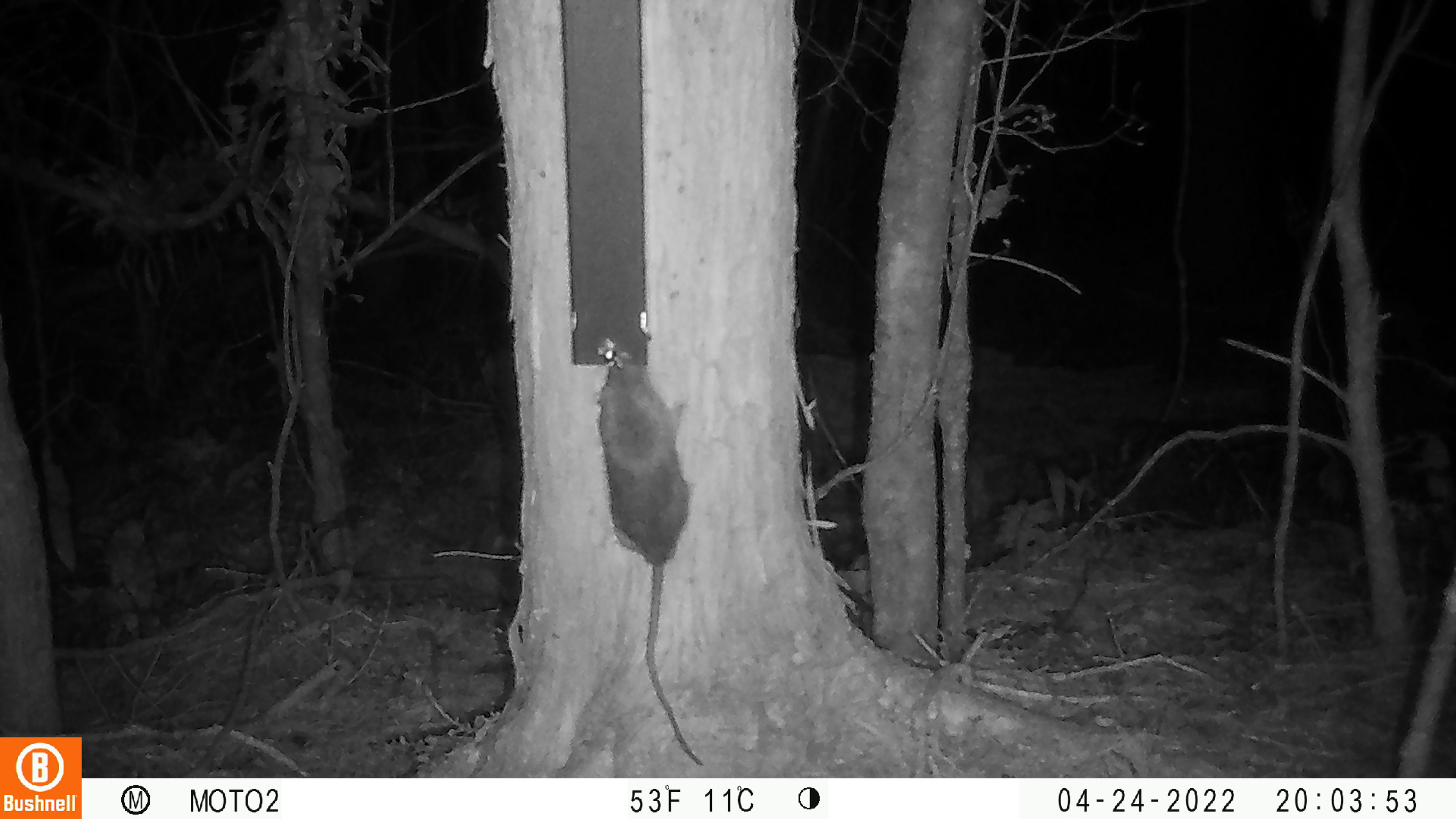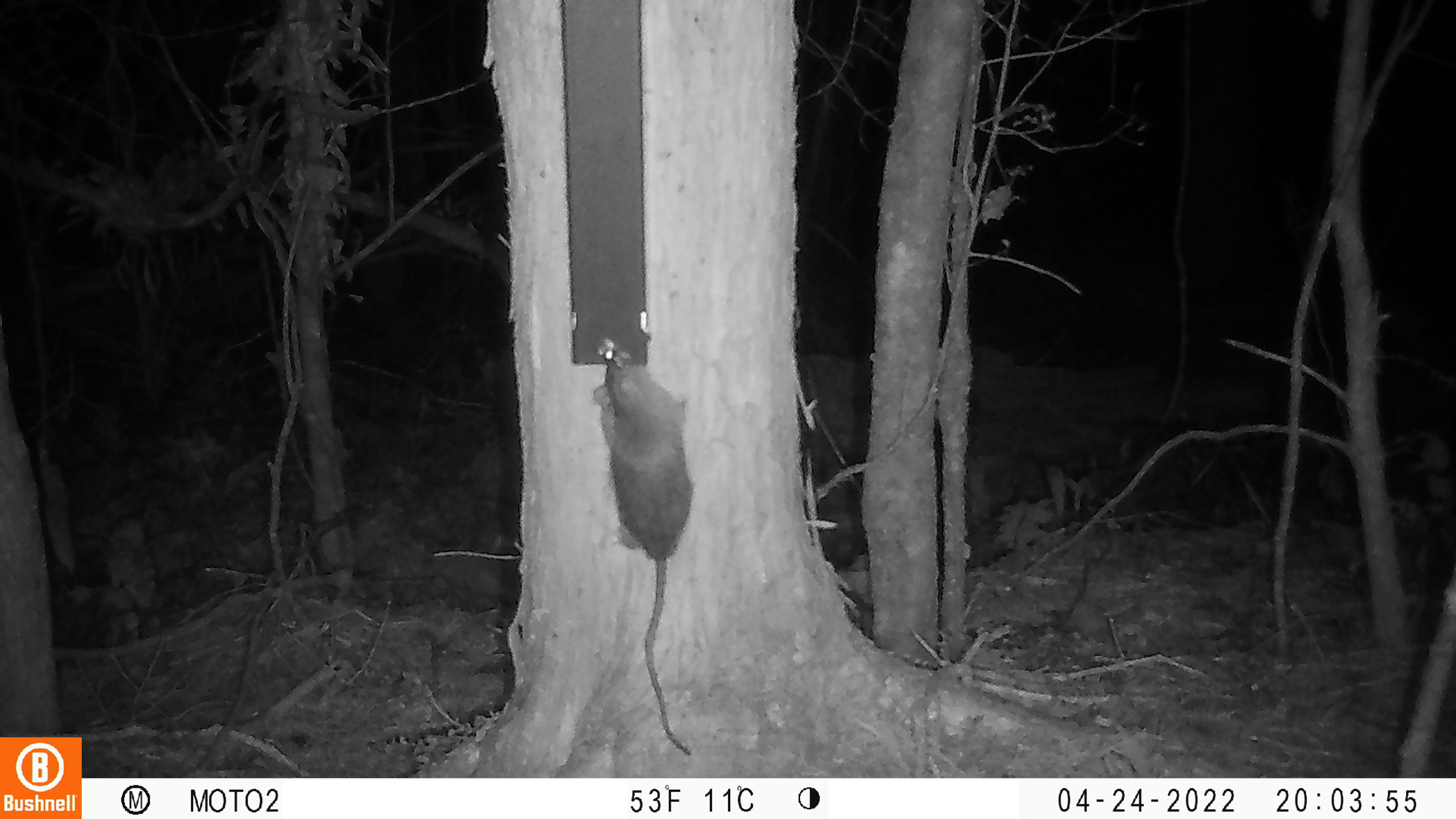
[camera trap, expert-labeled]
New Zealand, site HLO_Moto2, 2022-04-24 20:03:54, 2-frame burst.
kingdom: Animalia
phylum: Chordata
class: Mammalia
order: Rodentia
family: Muridae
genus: Rattus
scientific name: Rattus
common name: rat